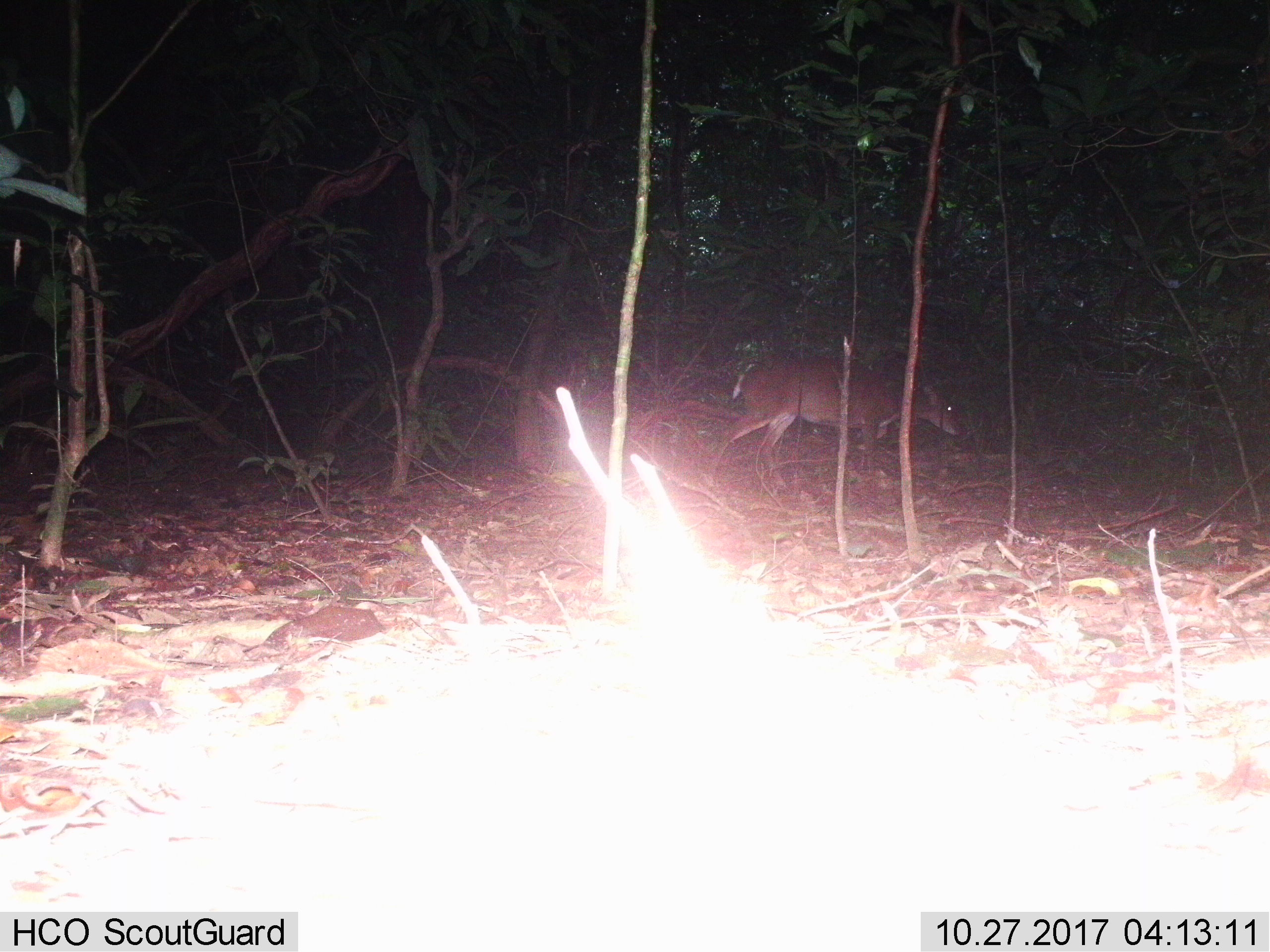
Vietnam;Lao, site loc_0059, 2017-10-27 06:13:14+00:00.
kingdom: Animalia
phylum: Chordata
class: Mammalia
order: Artiodactyla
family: Cervidae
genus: Muntiacus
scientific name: Muntiacus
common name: muntjacs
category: unidentified muntjac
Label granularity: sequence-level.